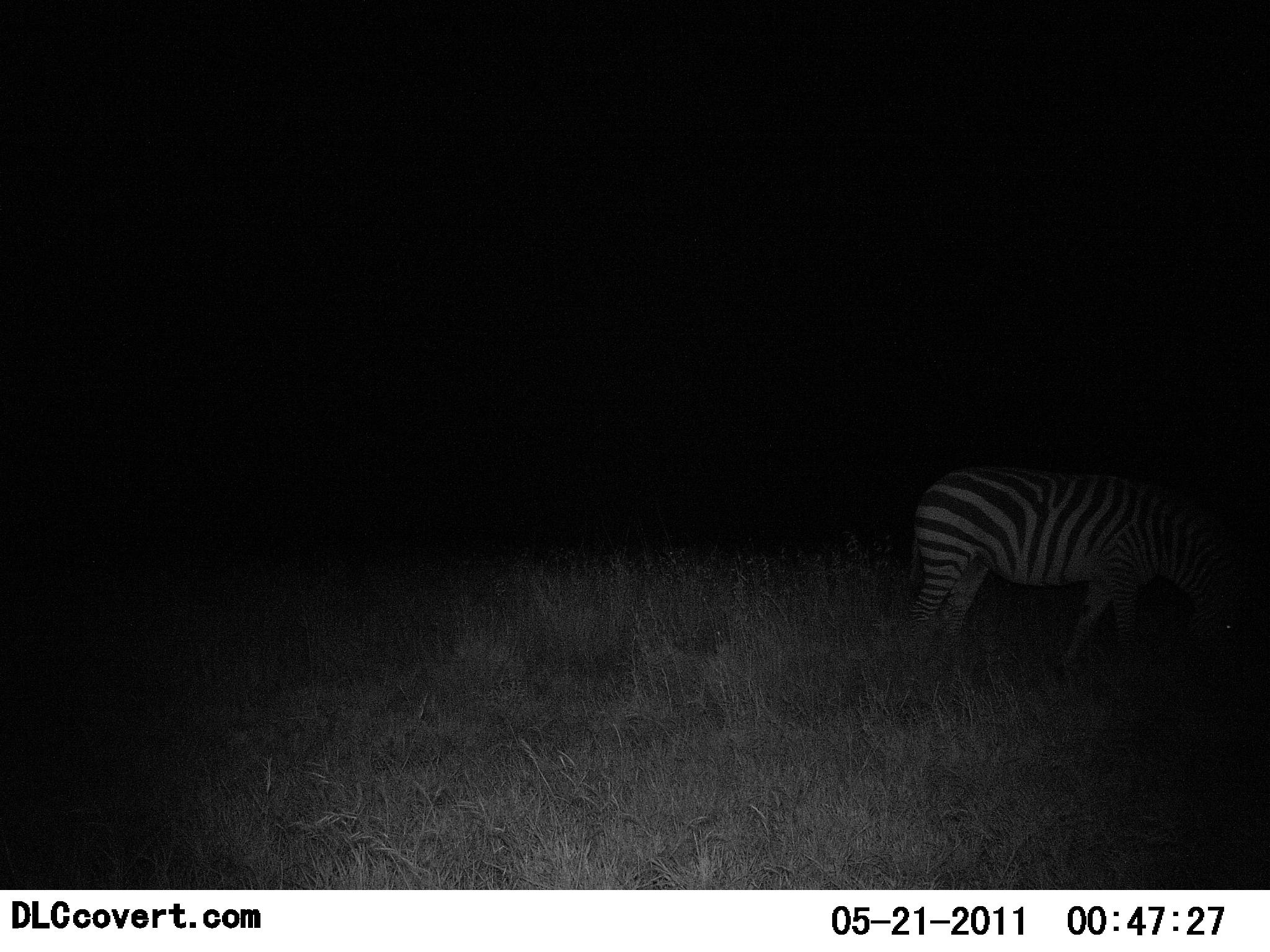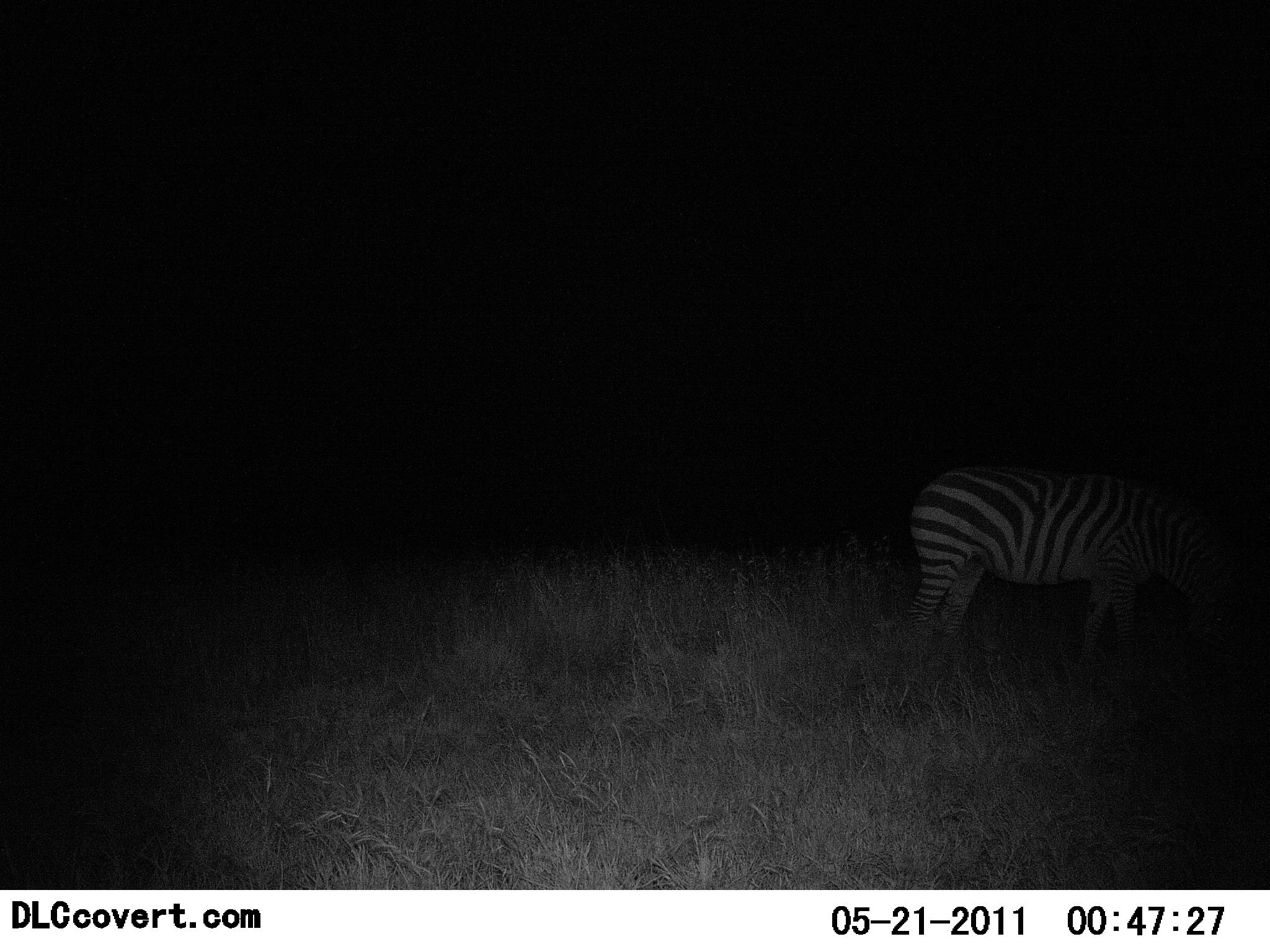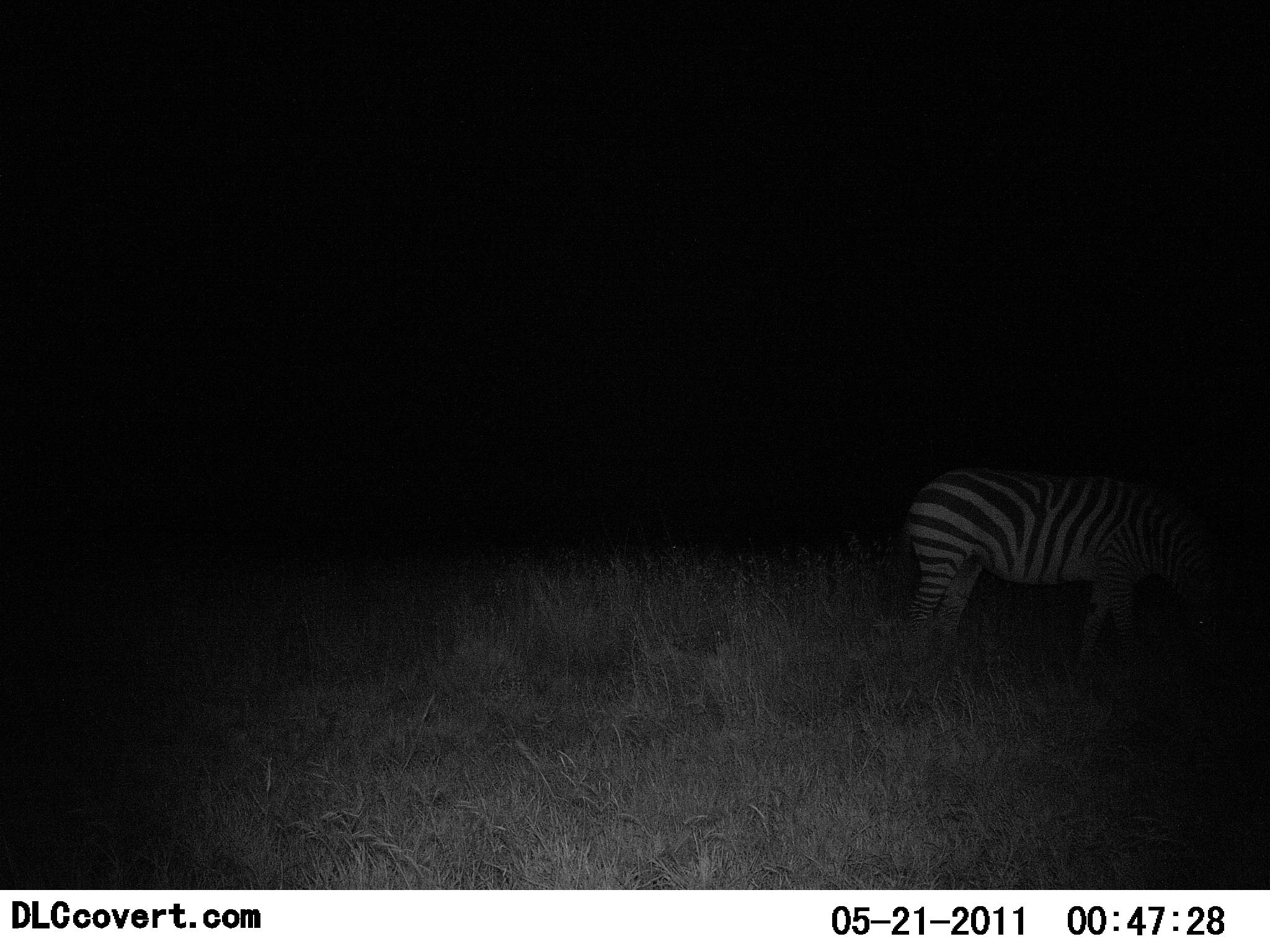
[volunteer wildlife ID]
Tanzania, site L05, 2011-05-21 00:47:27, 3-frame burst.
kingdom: Animalia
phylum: Chordata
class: Mammalia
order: Perissodactyla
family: Equidae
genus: Equus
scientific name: Equus quagga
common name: plains zebra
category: zebra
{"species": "zebra (plains zebra) (Equus quagga)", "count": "1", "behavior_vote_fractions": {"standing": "55%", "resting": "0%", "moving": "9%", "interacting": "0%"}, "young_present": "0%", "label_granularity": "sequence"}